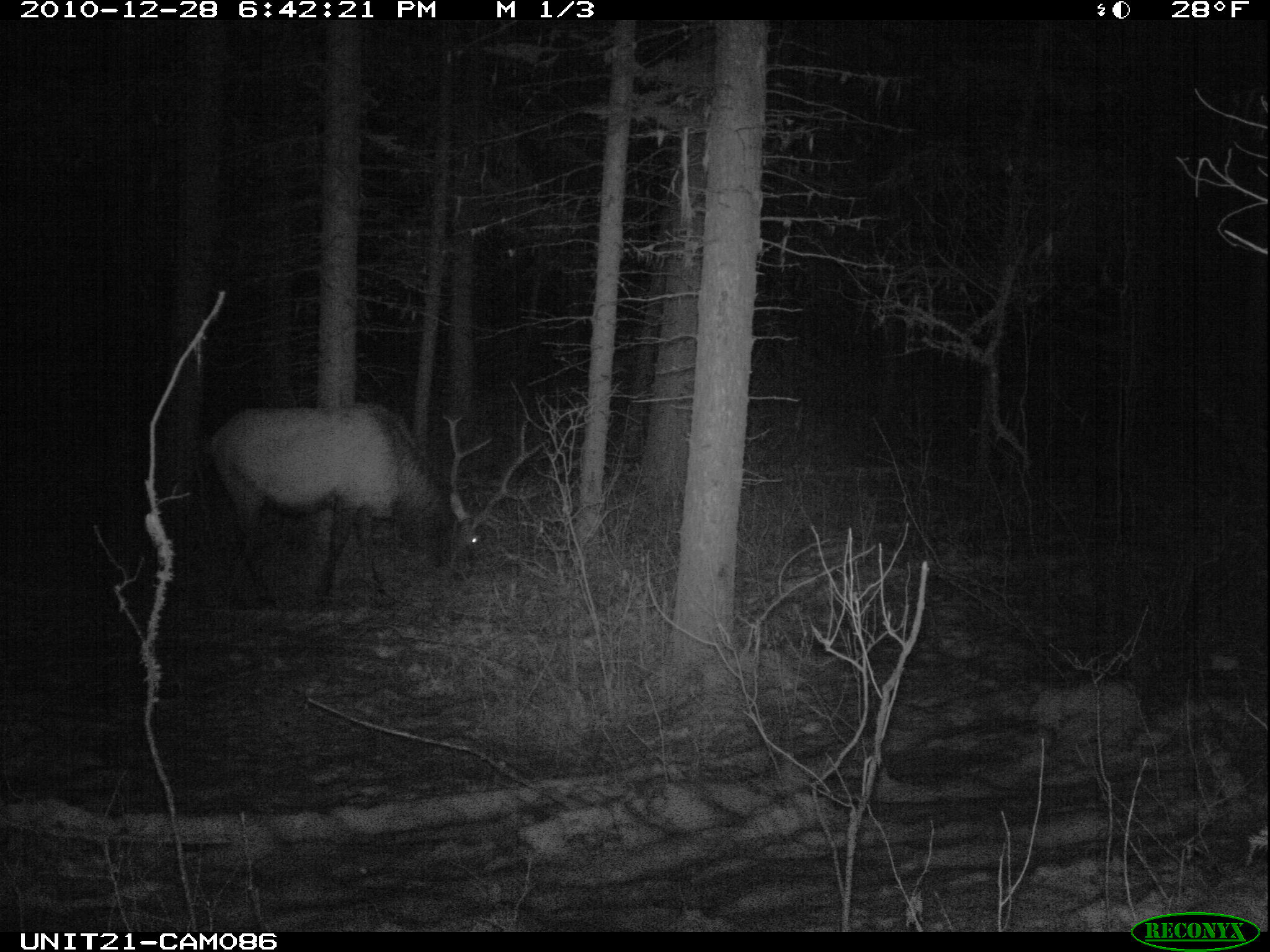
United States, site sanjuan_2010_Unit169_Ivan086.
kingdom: Animalia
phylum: Chordata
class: Mammalia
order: Artiodactyla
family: Cervidae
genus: Cervus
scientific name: Cervus elaphus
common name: red deer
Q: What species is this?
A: Cervus elaphus (red deer).